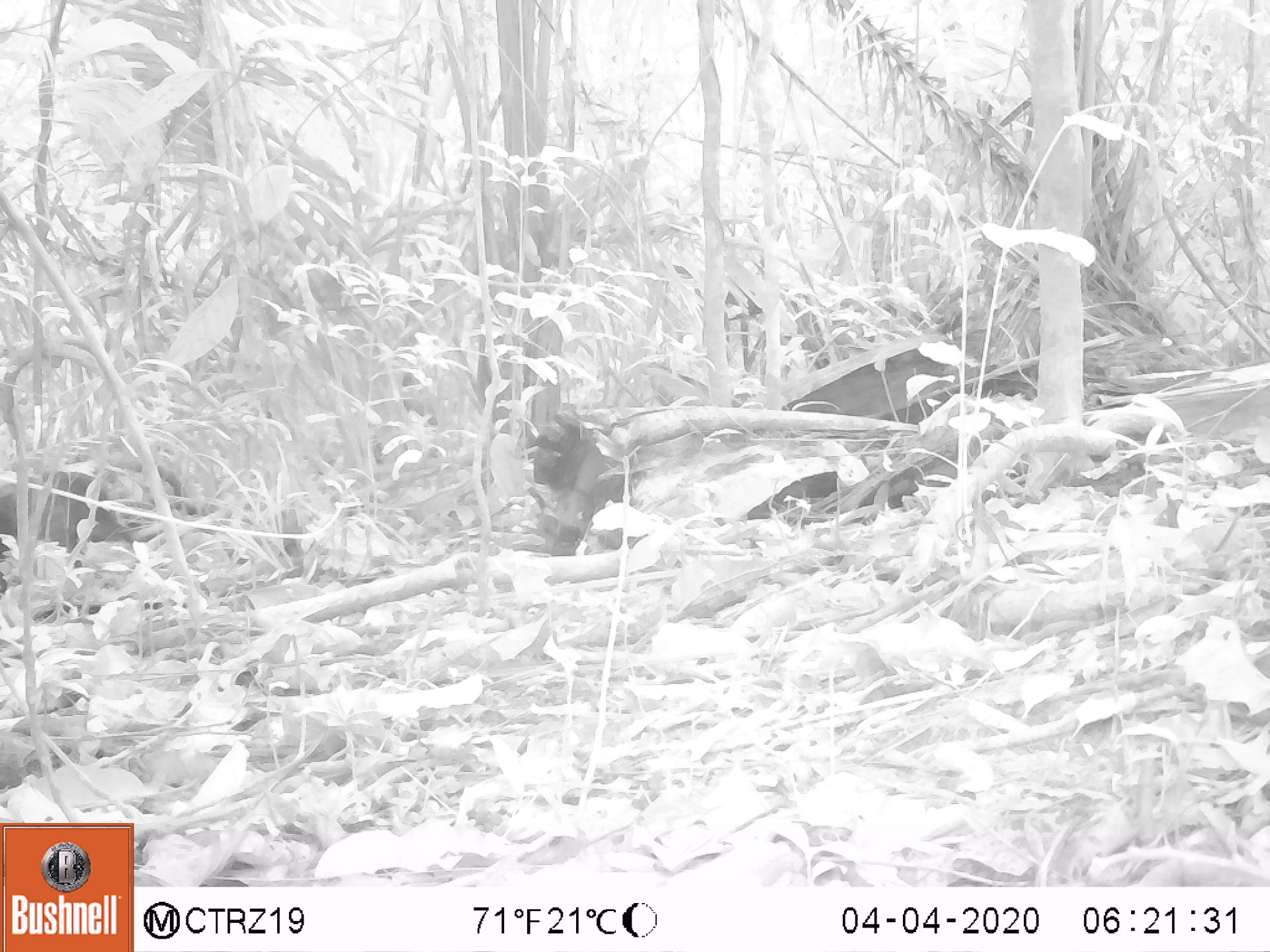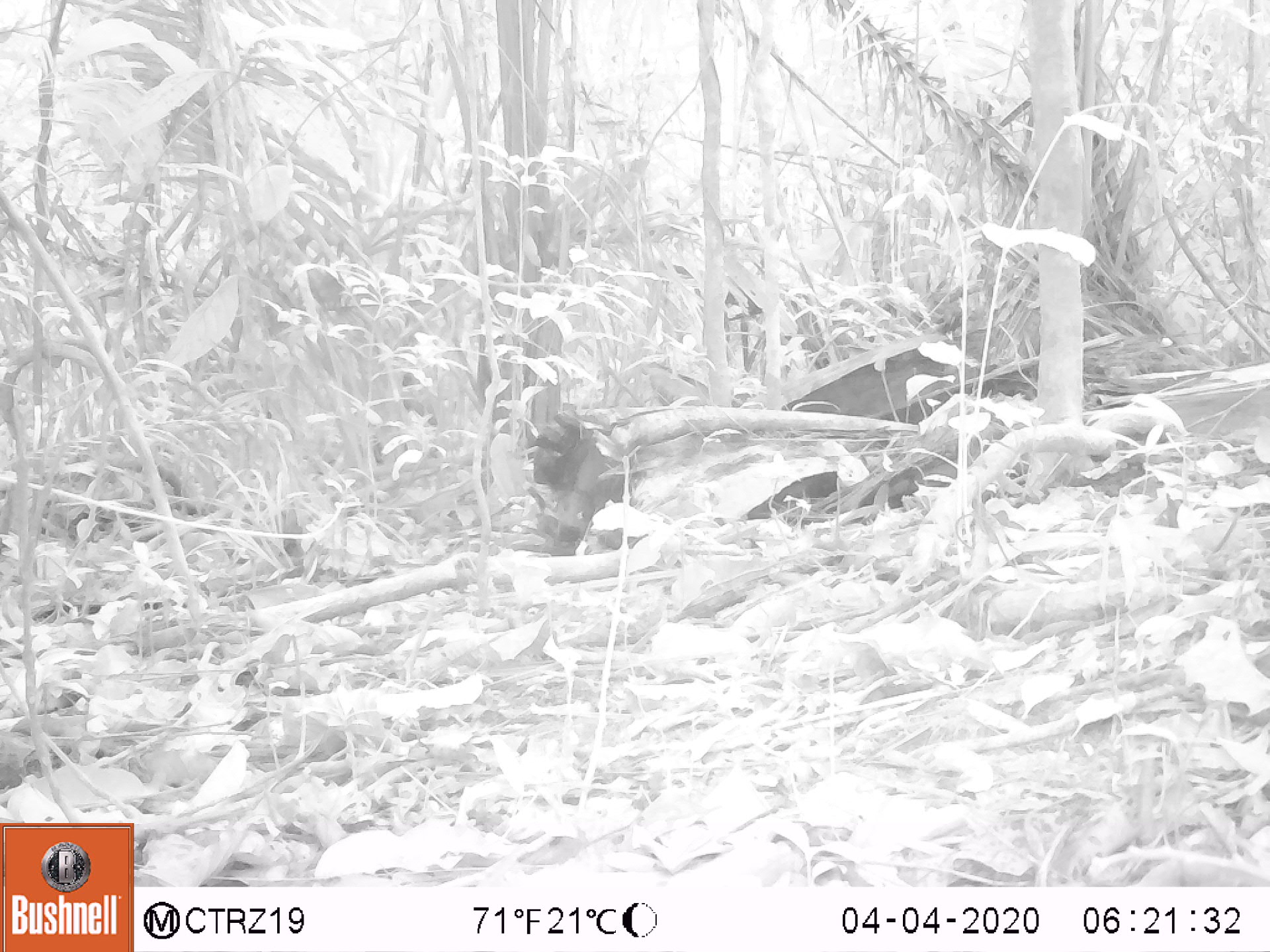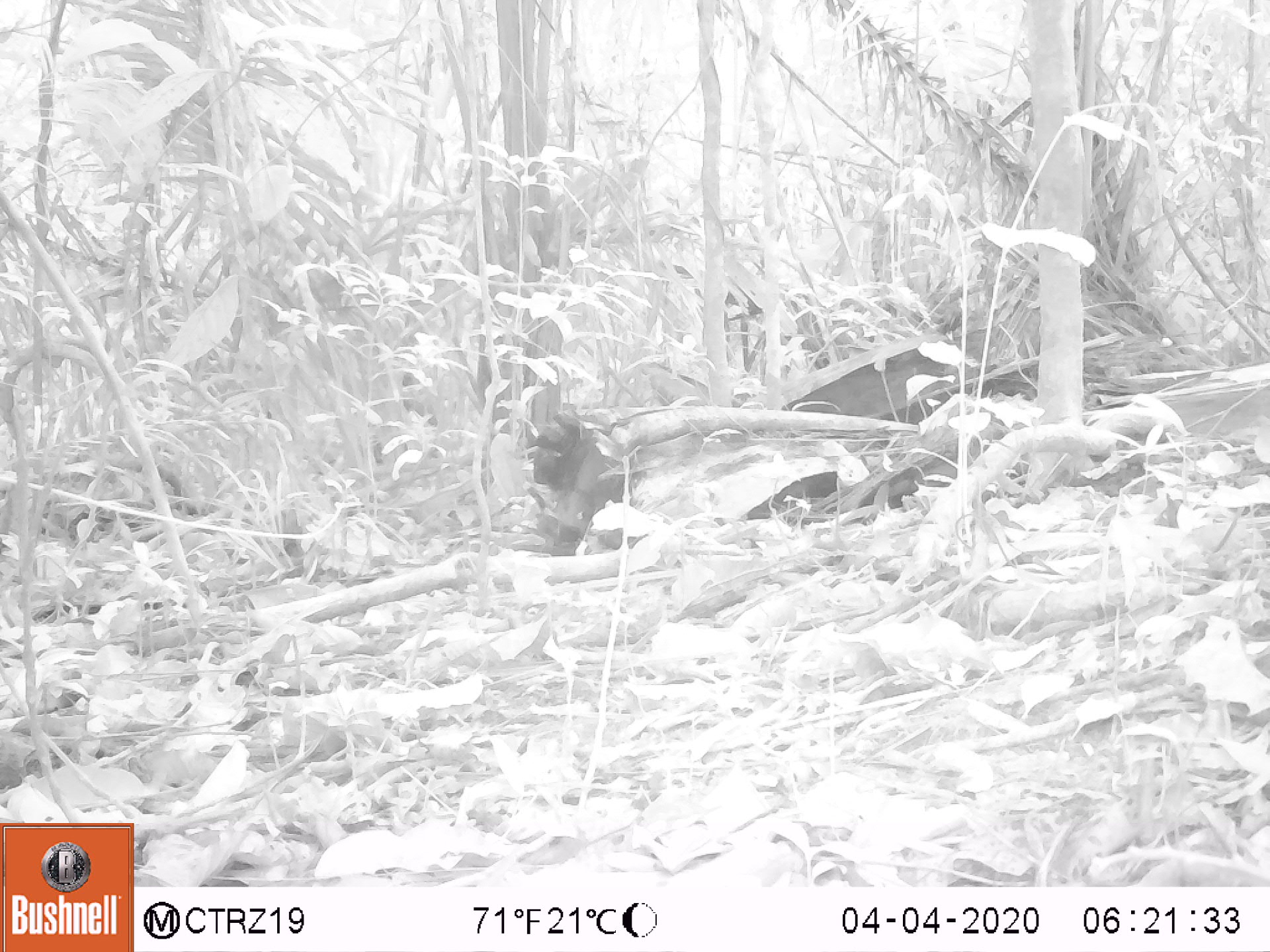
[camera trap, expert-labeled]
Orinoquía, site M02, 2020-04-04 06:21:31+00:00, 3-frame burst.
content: unidentified animal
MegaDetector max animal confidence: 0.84